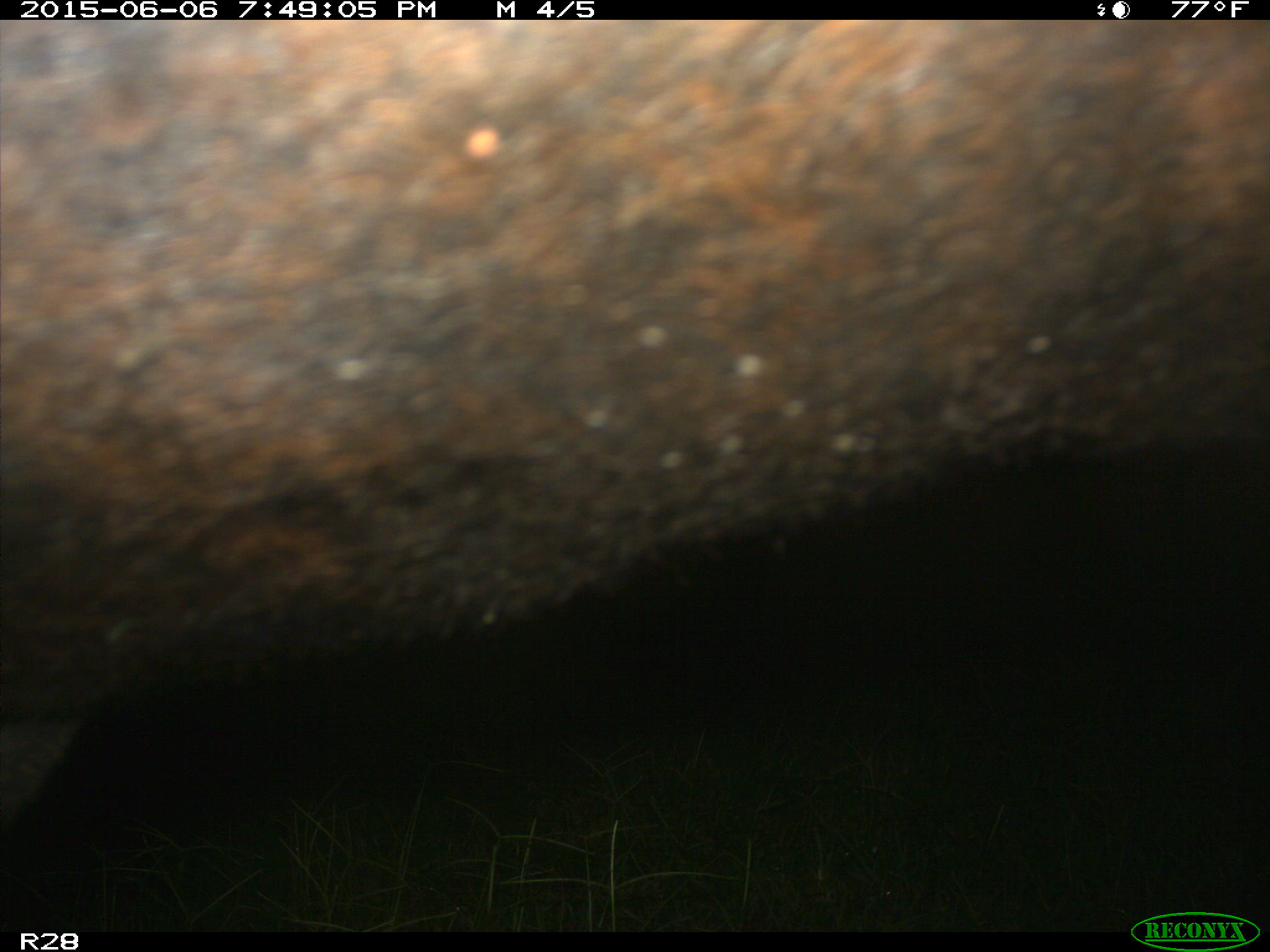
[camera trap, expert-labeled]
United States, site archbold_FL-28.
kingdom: Animalia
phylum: Chordata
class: Mammalia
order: Artiodactyla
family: Bovidae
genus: Bos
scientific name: Bos taurus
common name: domestic cow